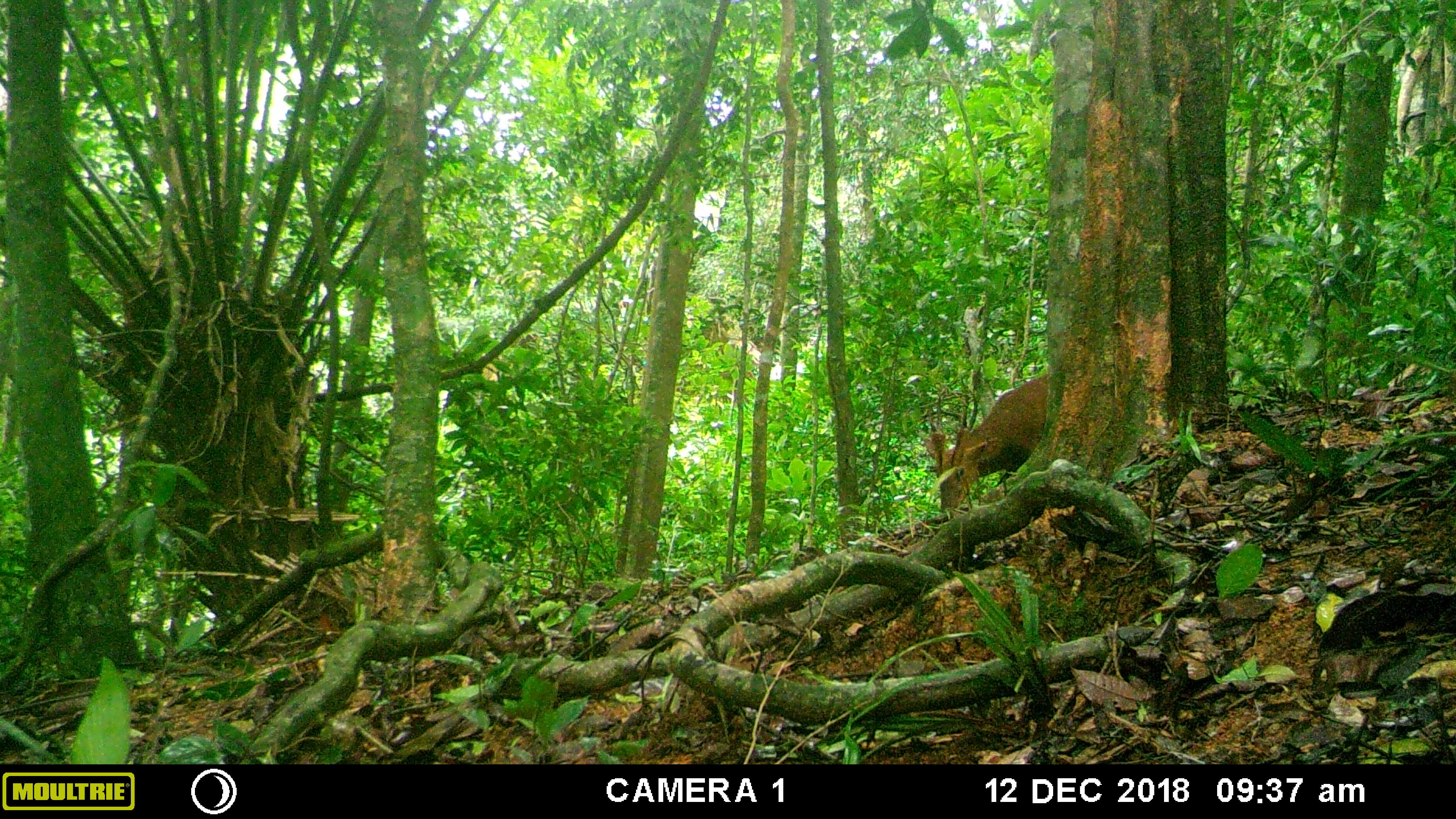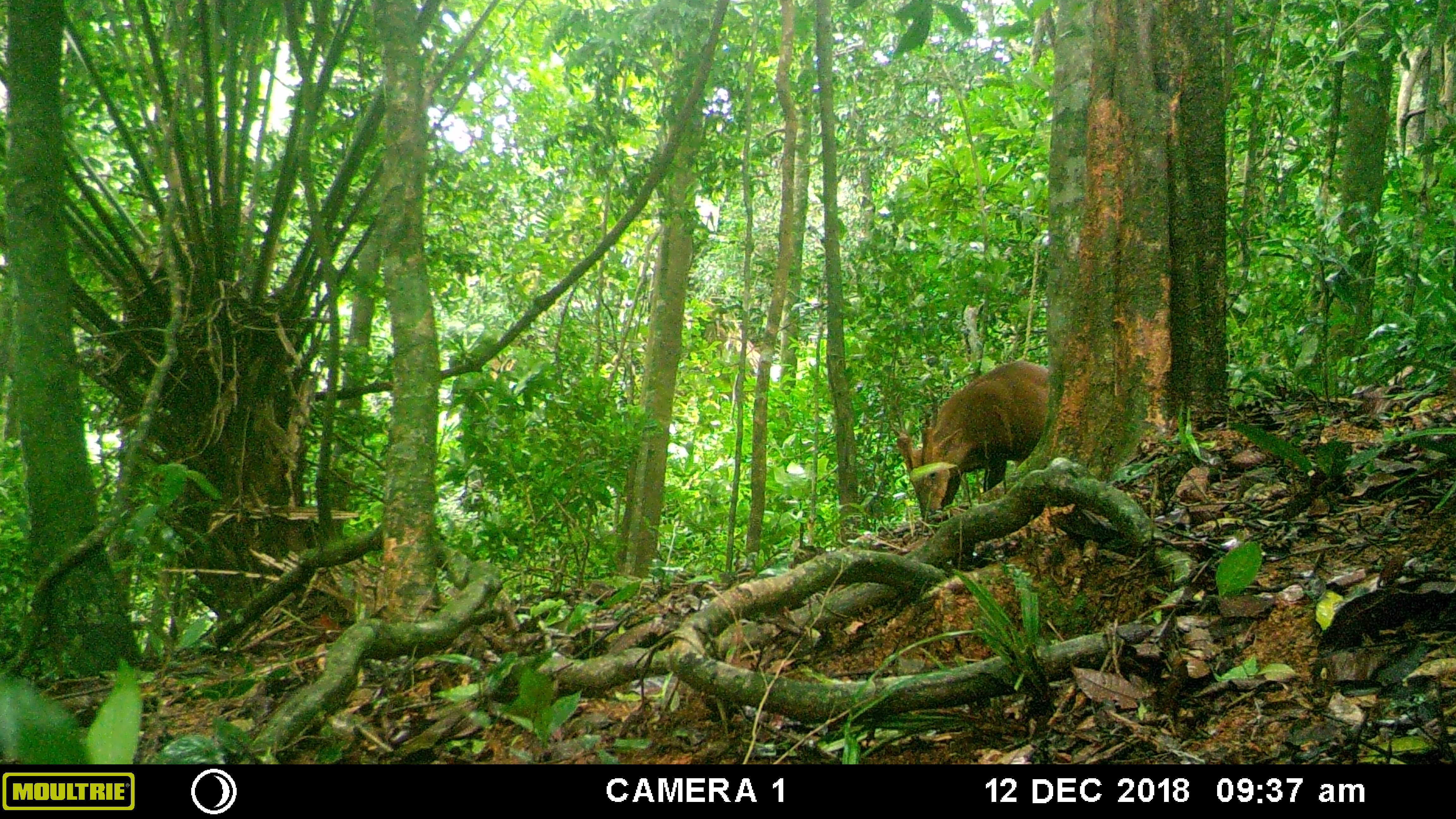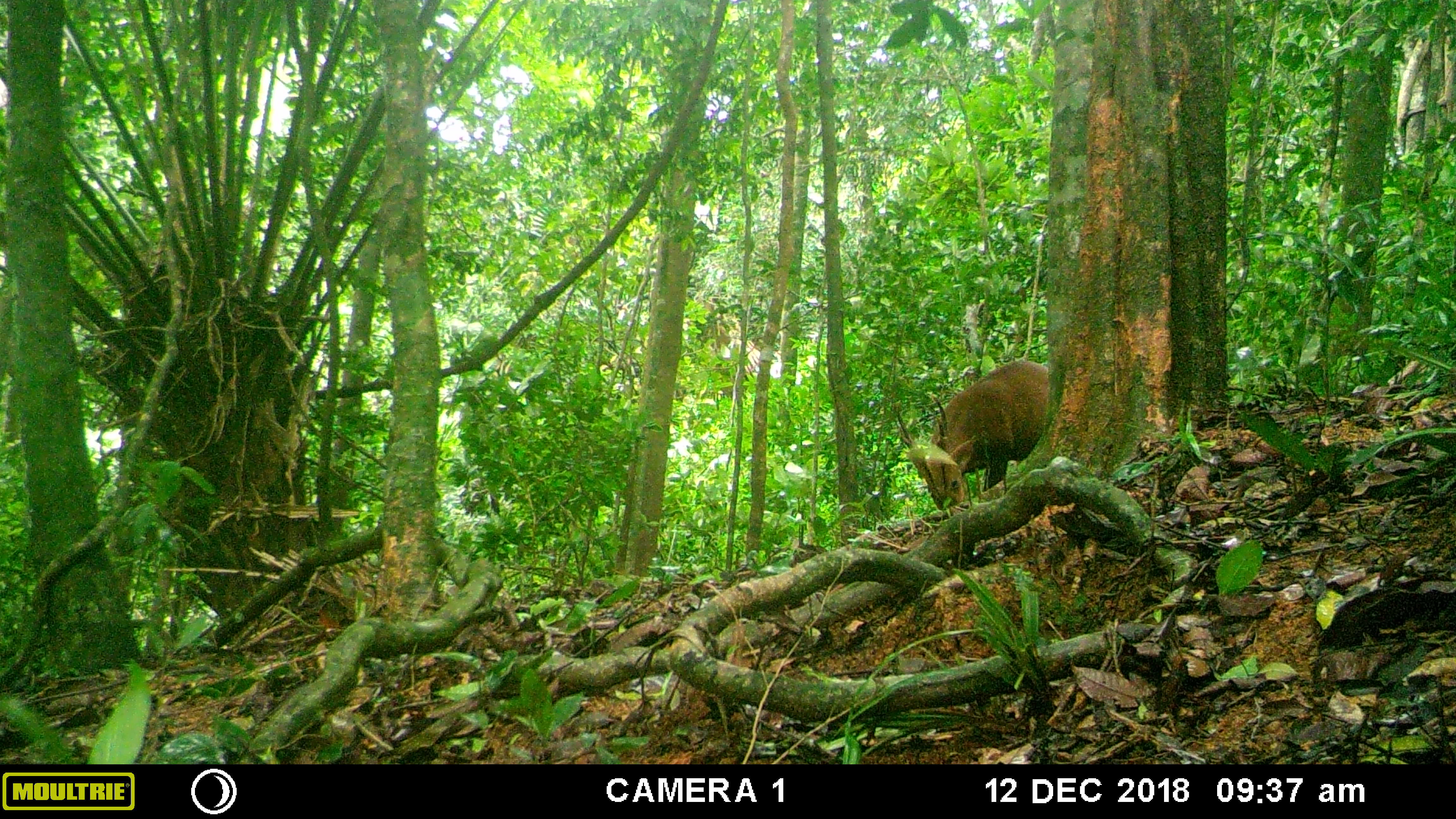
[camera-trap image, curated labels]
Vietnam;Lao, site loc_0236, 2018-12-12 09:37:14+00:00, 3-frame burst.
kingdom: Animalia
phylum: Chordata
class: Mammalia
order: Artiodactyla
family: Cervidae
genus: Muntiacus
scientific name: Muntiacus vuquangensis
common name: large-antlered muntjac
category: large antlered muntjac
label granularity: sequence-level